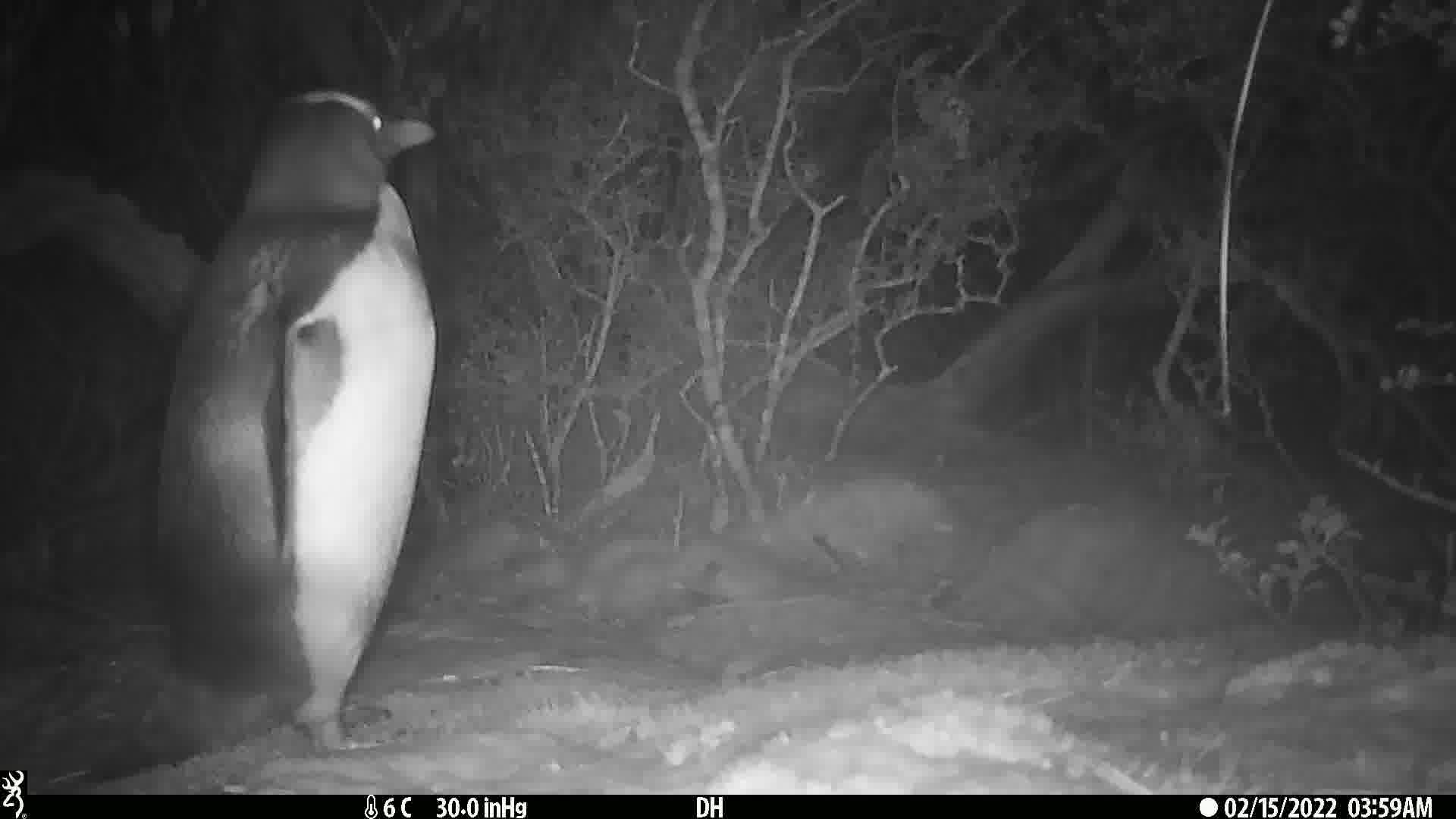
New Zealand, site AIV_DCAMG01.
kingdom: Animalia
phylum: Chordata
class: Aves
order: Sphenisciformes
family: Spheniscidae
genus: Megadyptes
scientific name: Megadyptes antipodes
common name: yellow-eyed penguin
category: yellow eyed penguin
Yellow eyed penguin (yellow-eyed penguin) (Megadyptes antipodes).